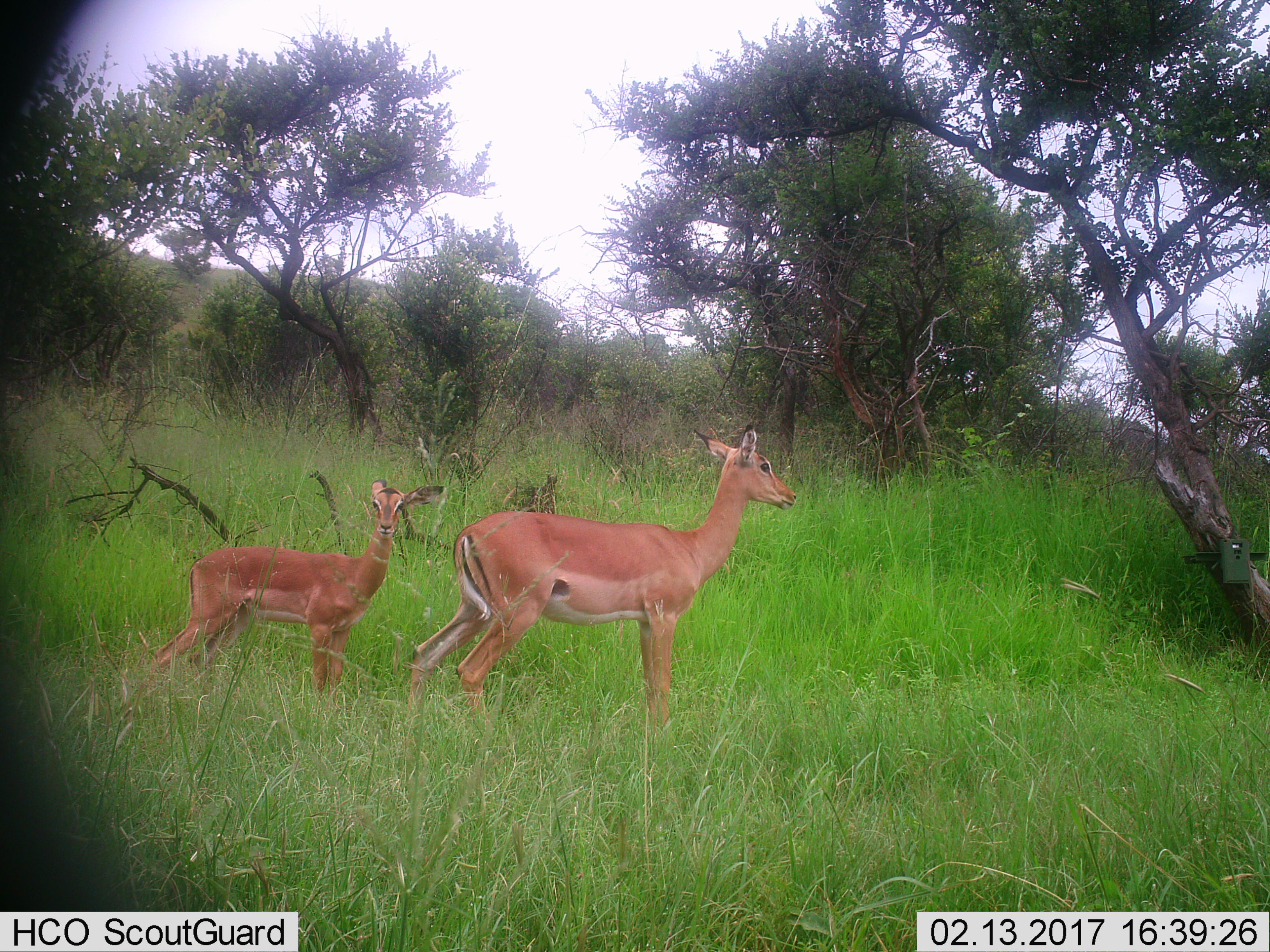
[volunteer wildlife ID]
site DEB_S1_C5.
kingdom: Animalia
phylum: Chordata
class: Mammalia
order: Artiodactyla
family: Bovidae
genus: Aepyceros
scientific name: Aepyceros melampus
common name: impala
Impala (Aepyceros melampus), count 2. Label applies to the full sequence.